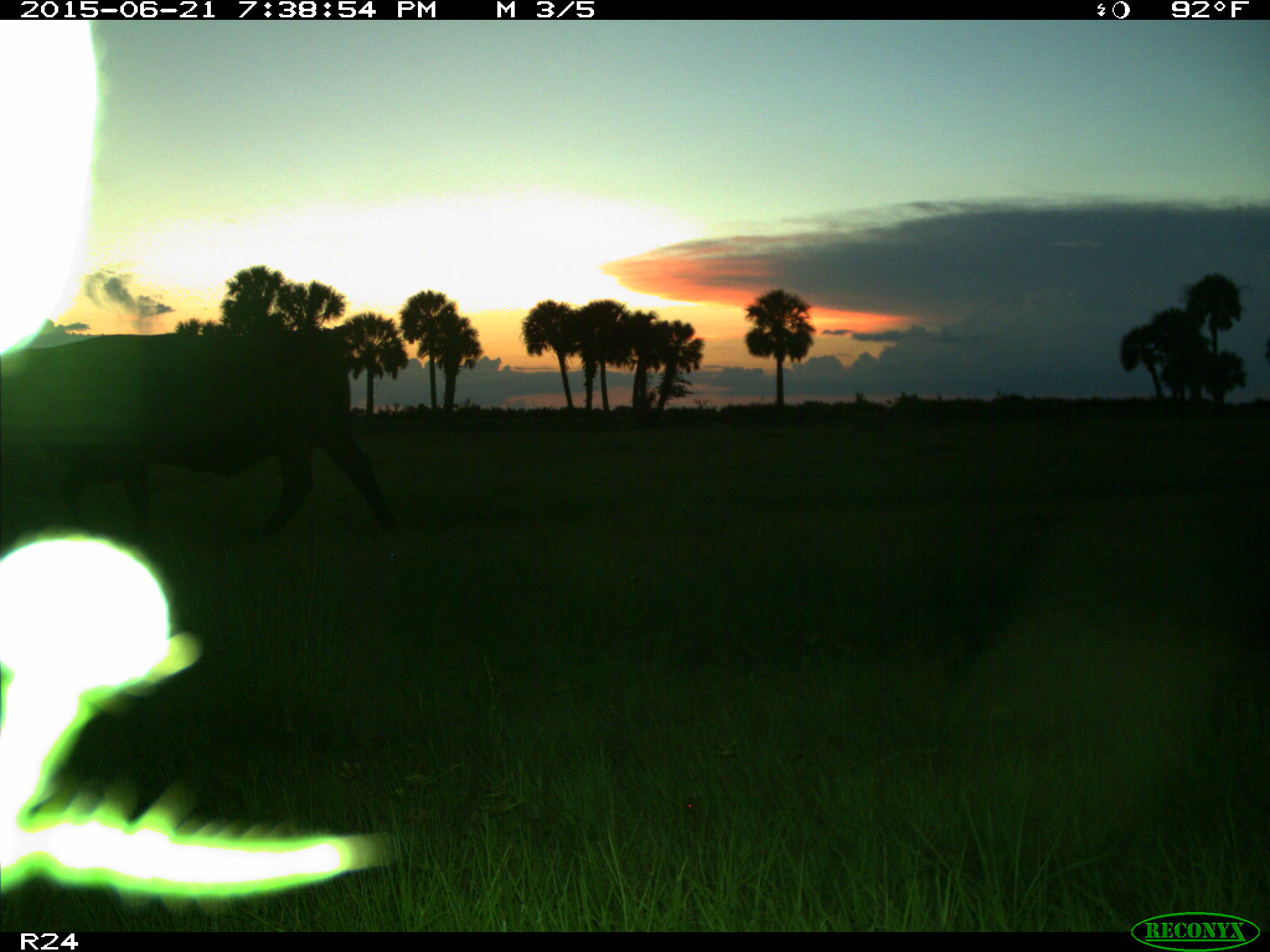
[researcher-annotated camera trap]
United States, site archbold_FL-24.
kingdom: Animalia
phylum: Chordata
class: Mammalia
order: Artiodactyla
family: Bovidae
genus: Bos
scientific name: Bos taurus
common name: domestic cow